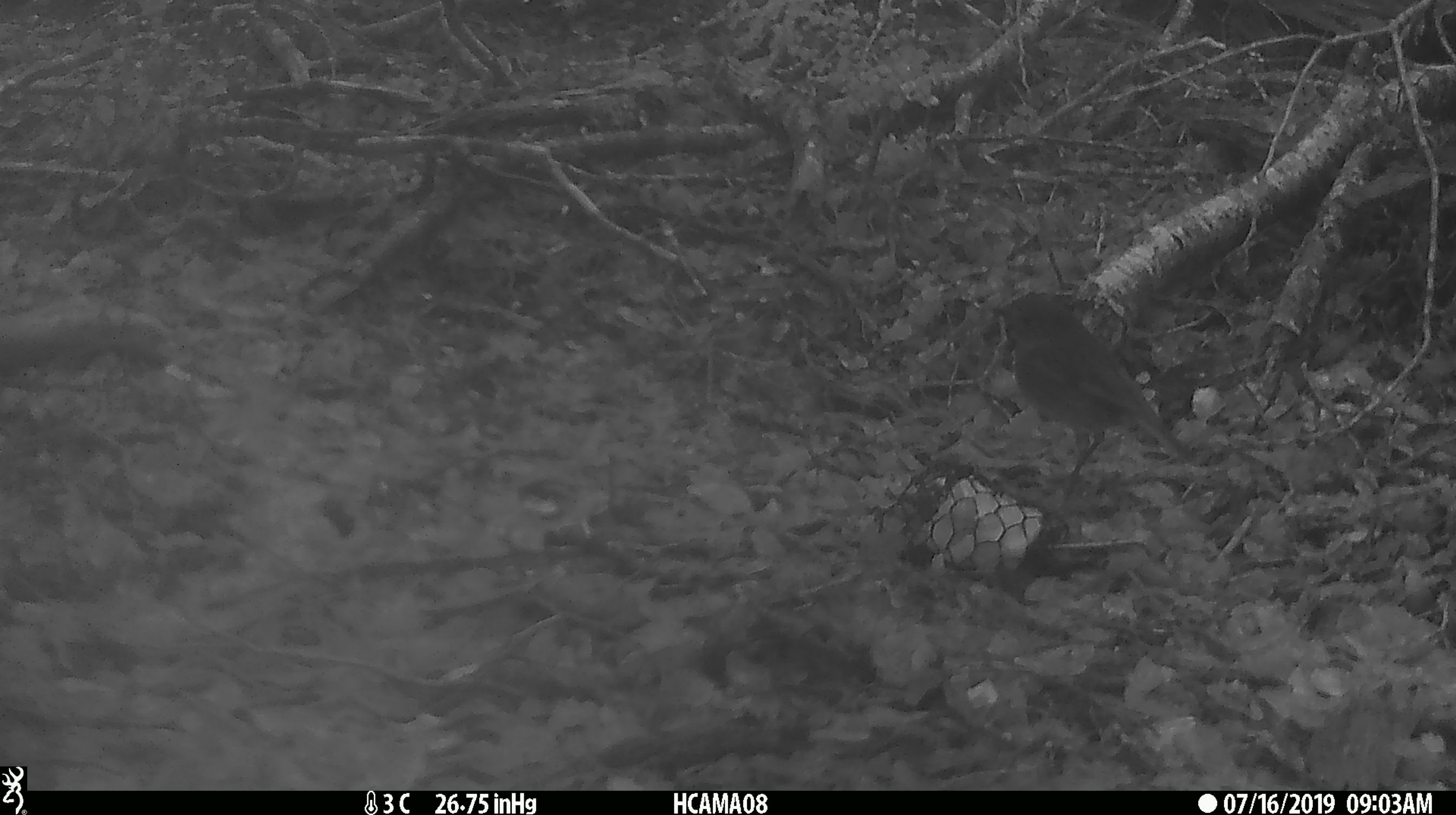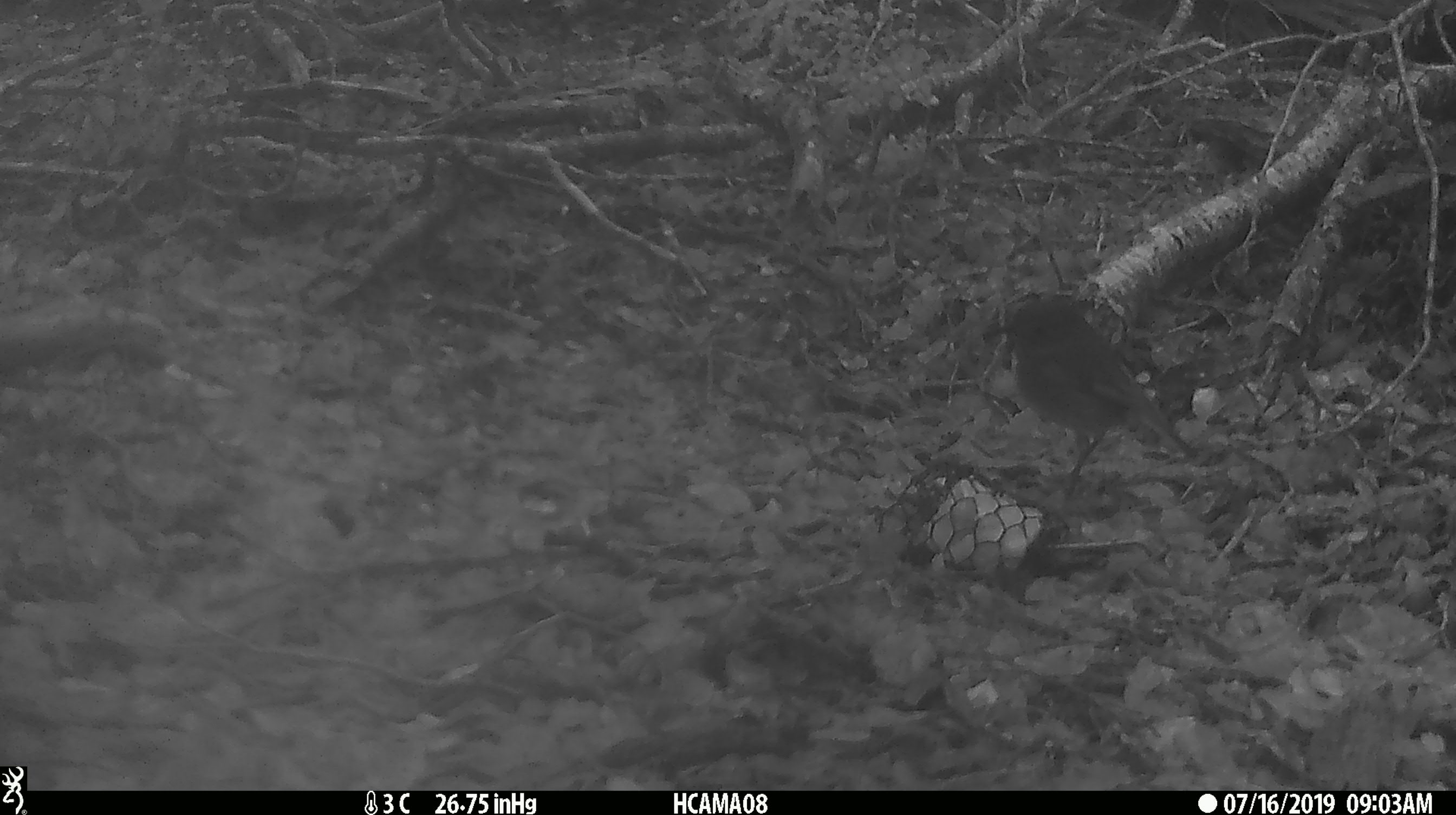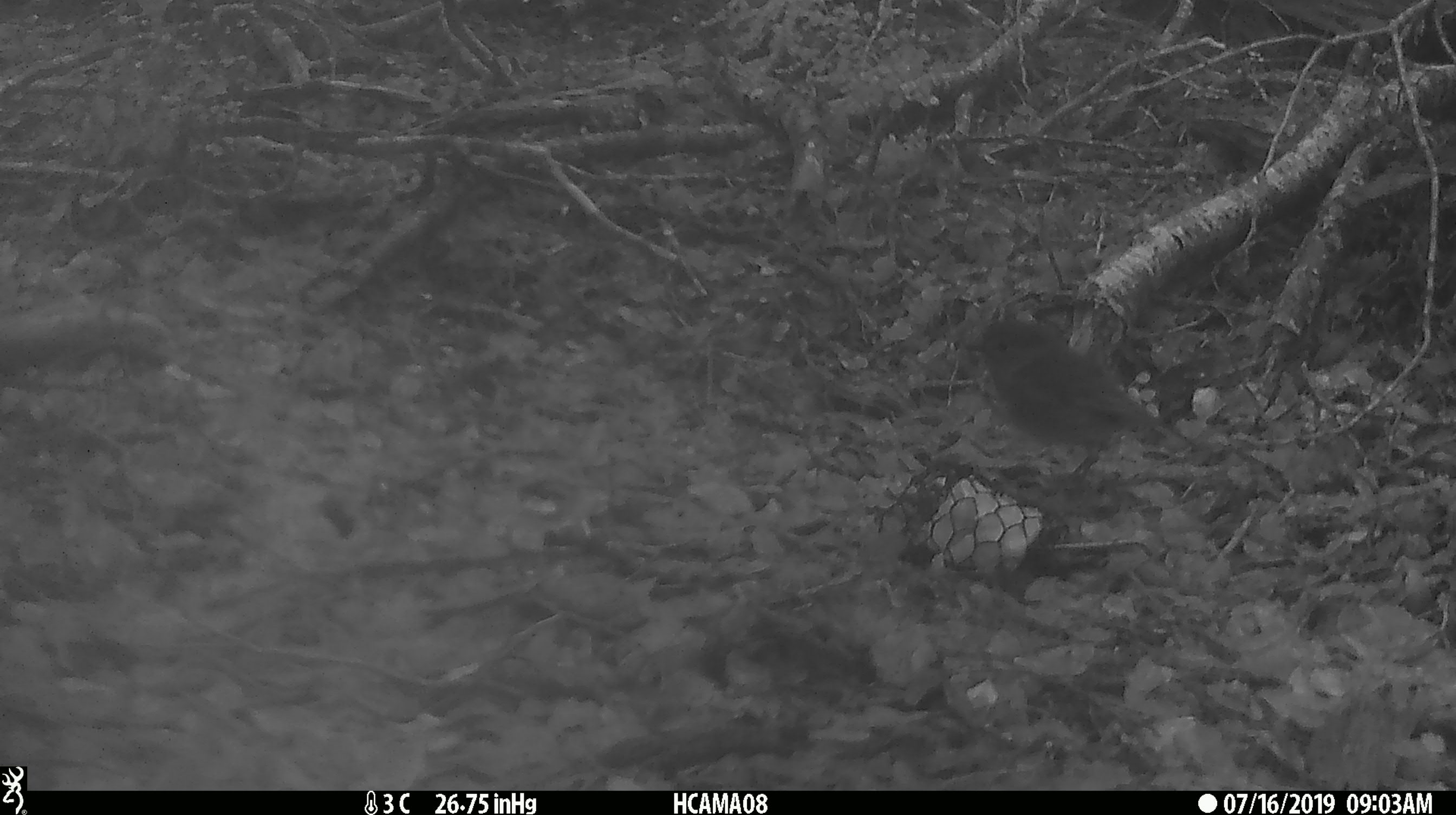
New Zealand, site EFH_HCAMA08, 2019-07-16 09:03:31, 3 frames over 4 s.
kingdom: Animalia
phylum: Chordata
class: Aves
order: Passeriformes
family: Petroicidae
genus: Petroica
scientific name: Petroica australis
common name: new zealand robin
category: robin